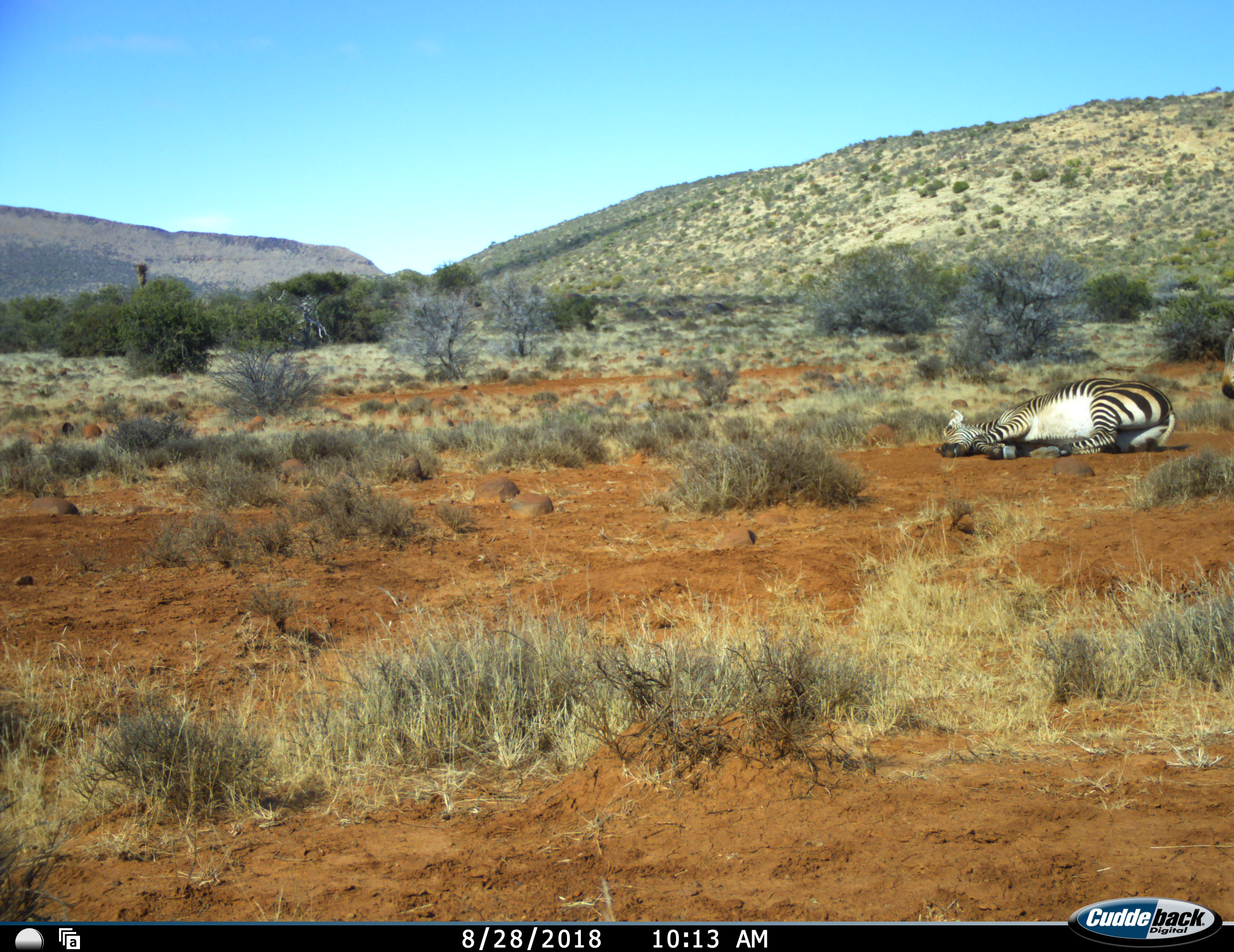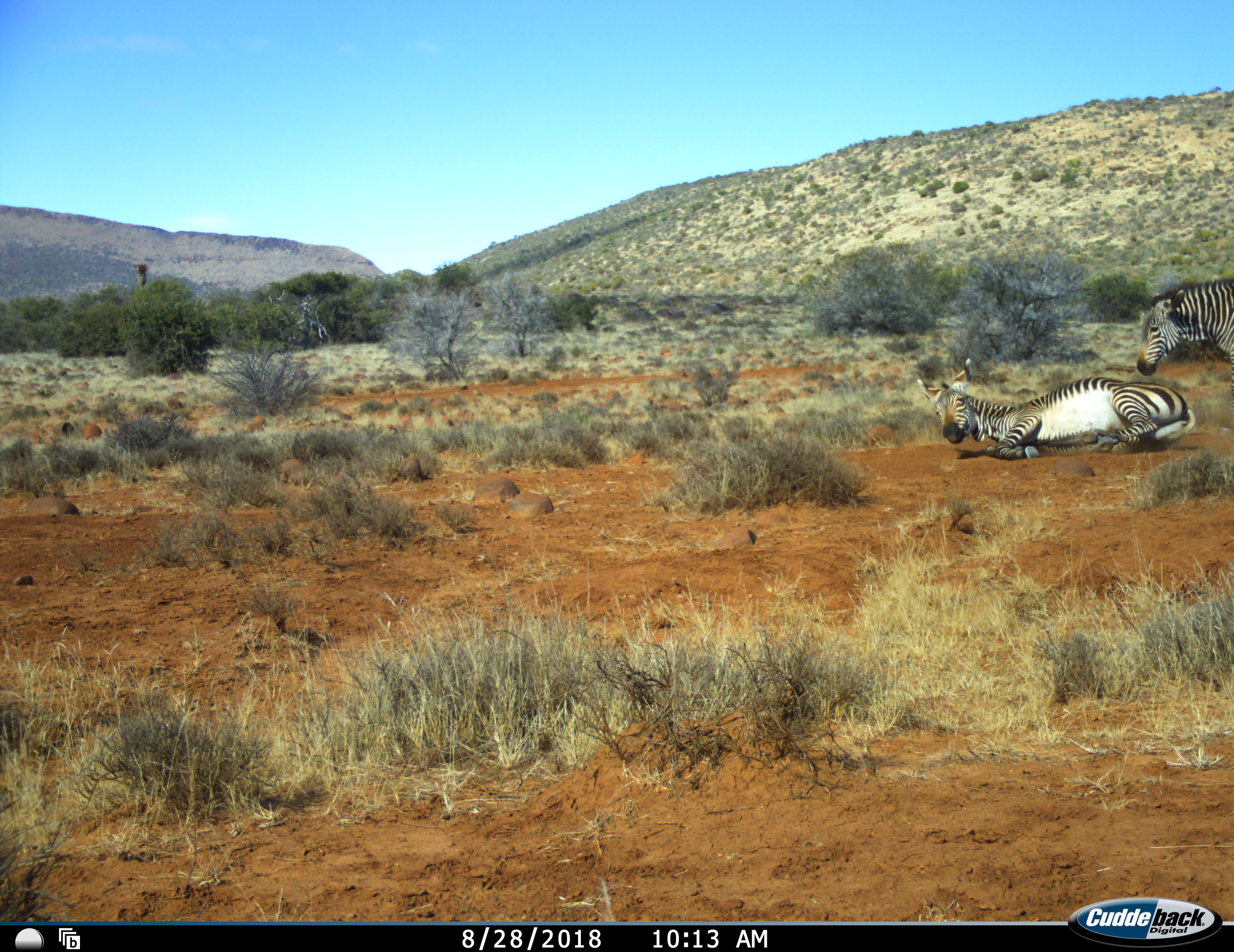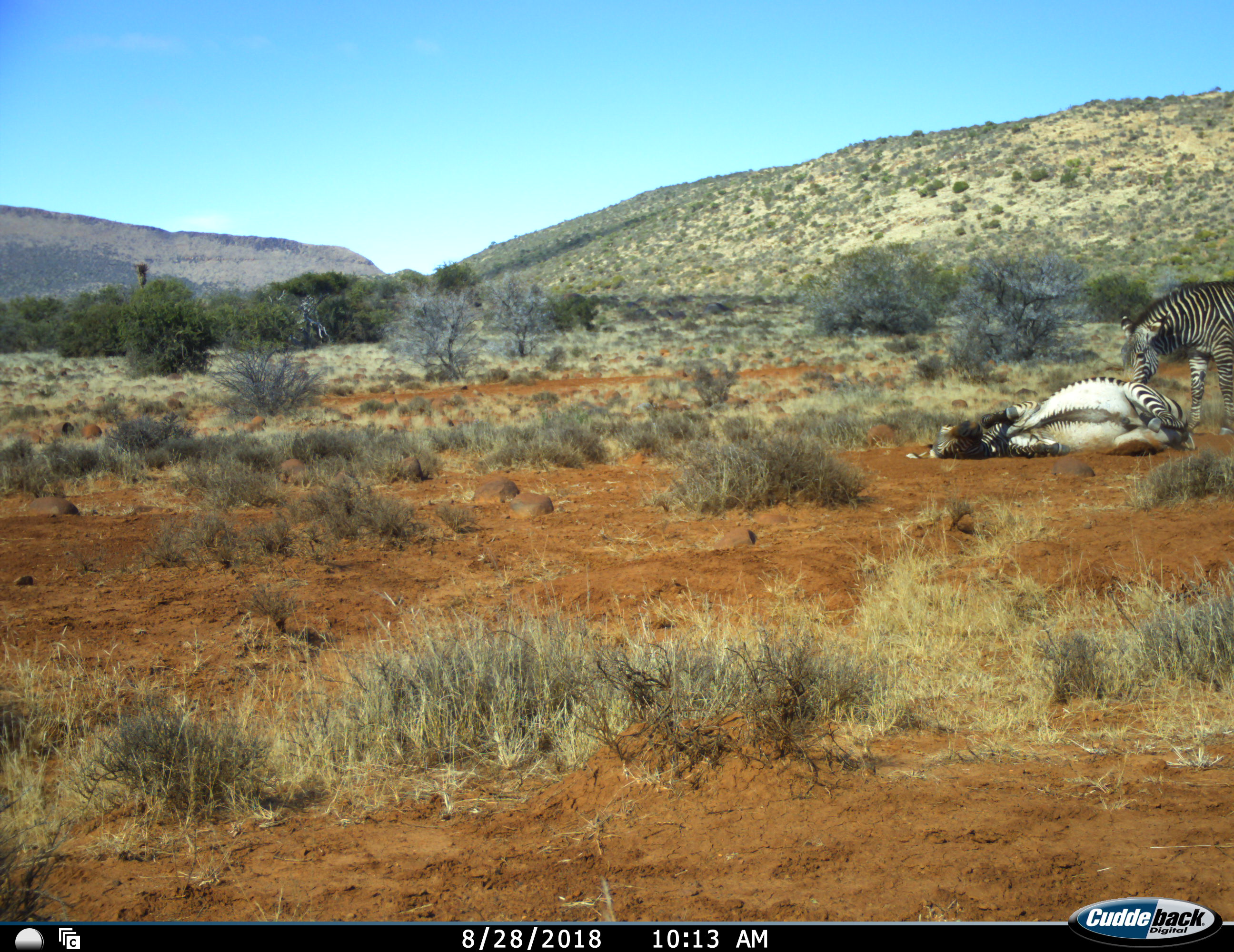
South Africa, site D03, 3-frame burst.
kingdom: Animalia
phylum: Chordata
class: Mammalia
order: Perissodactyla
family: Equidae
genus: Equus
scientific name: Equus zebra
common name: mountain zebra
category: zebramountain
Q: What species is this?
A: Zebramountain (mountain zebra) (Equus zebra).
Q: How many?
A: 2.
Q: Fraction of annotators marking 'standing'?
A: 10%.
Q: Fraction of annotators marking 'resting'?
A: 80%.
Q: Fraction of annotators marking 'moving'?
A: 50%.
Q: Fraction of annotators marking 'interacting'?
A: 70%.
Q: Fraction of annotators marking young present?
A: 0%.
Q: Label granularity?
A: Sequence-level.